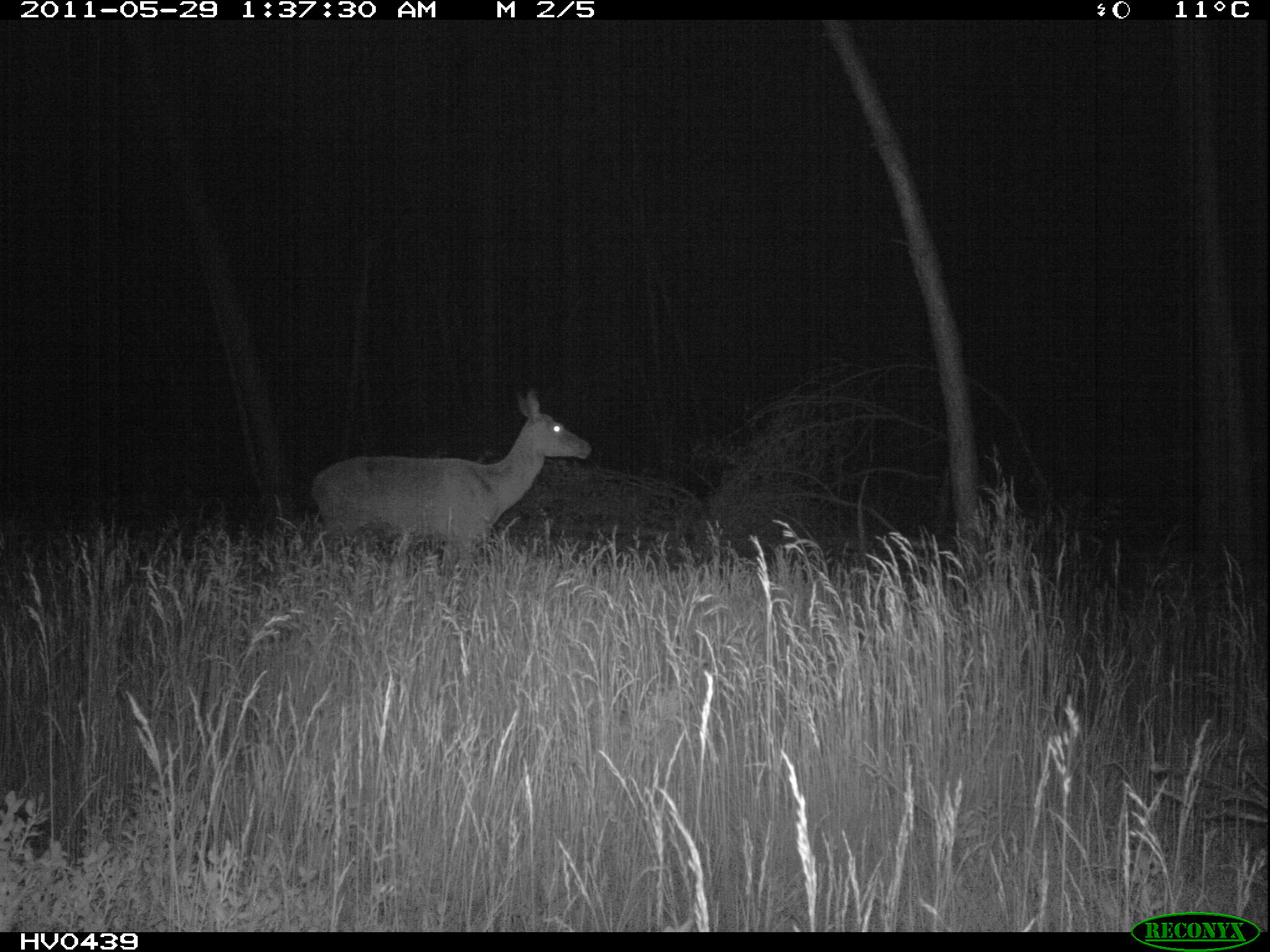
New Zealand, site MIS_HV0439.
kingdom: Animalia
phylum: Chordata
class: Mammalia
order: Artiodactyla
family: Cervidae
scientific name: Cervidae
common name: deer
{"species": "deer (Cervidae)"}